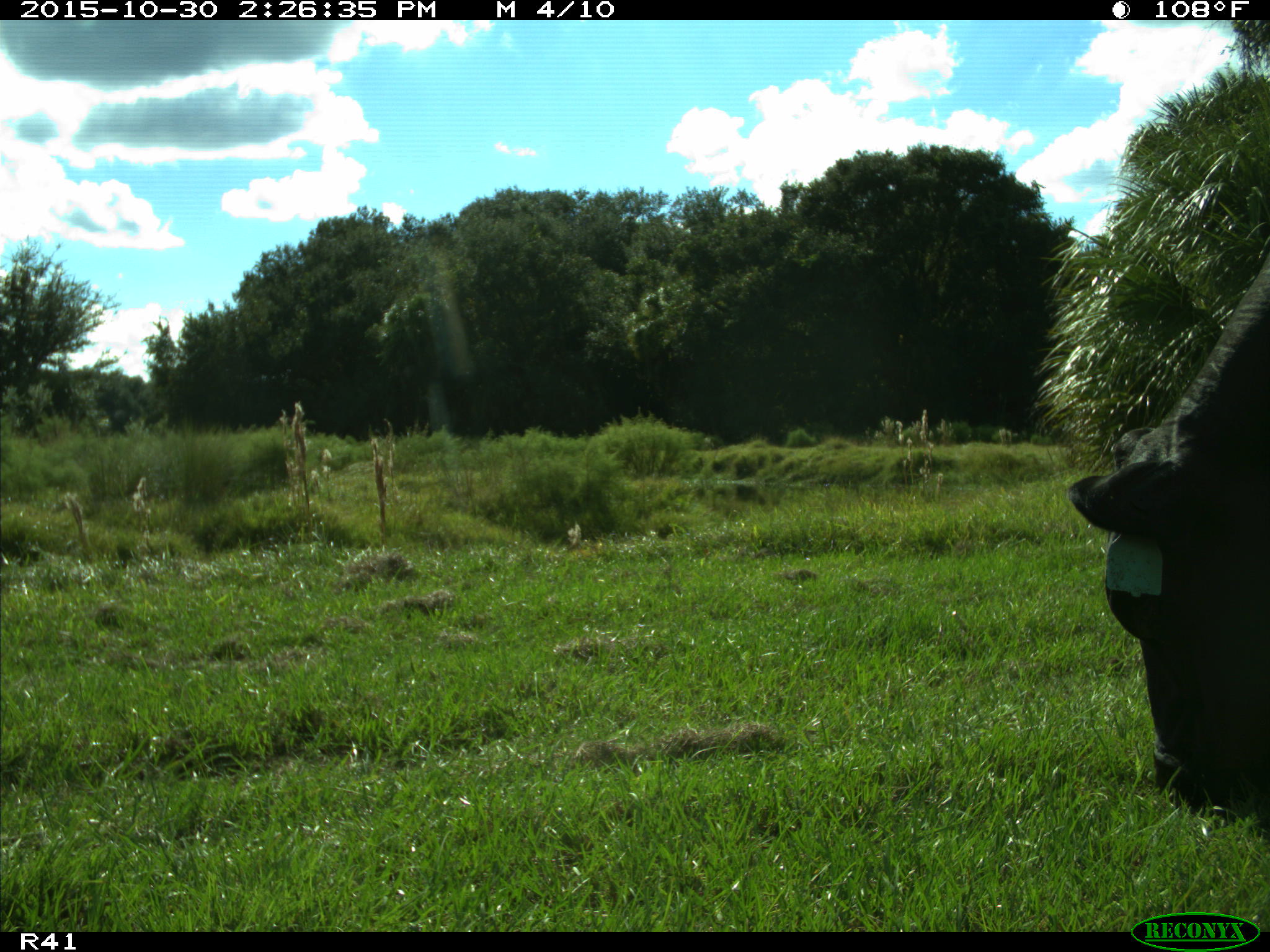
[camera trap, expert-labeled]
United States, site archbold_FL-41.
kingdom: Animalia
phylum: Chordata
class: Mammalia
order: Artiodactyla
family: Bovidae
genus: Bos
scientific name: Bos taurus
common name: domestic cow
Bos taurus (domestic cow).